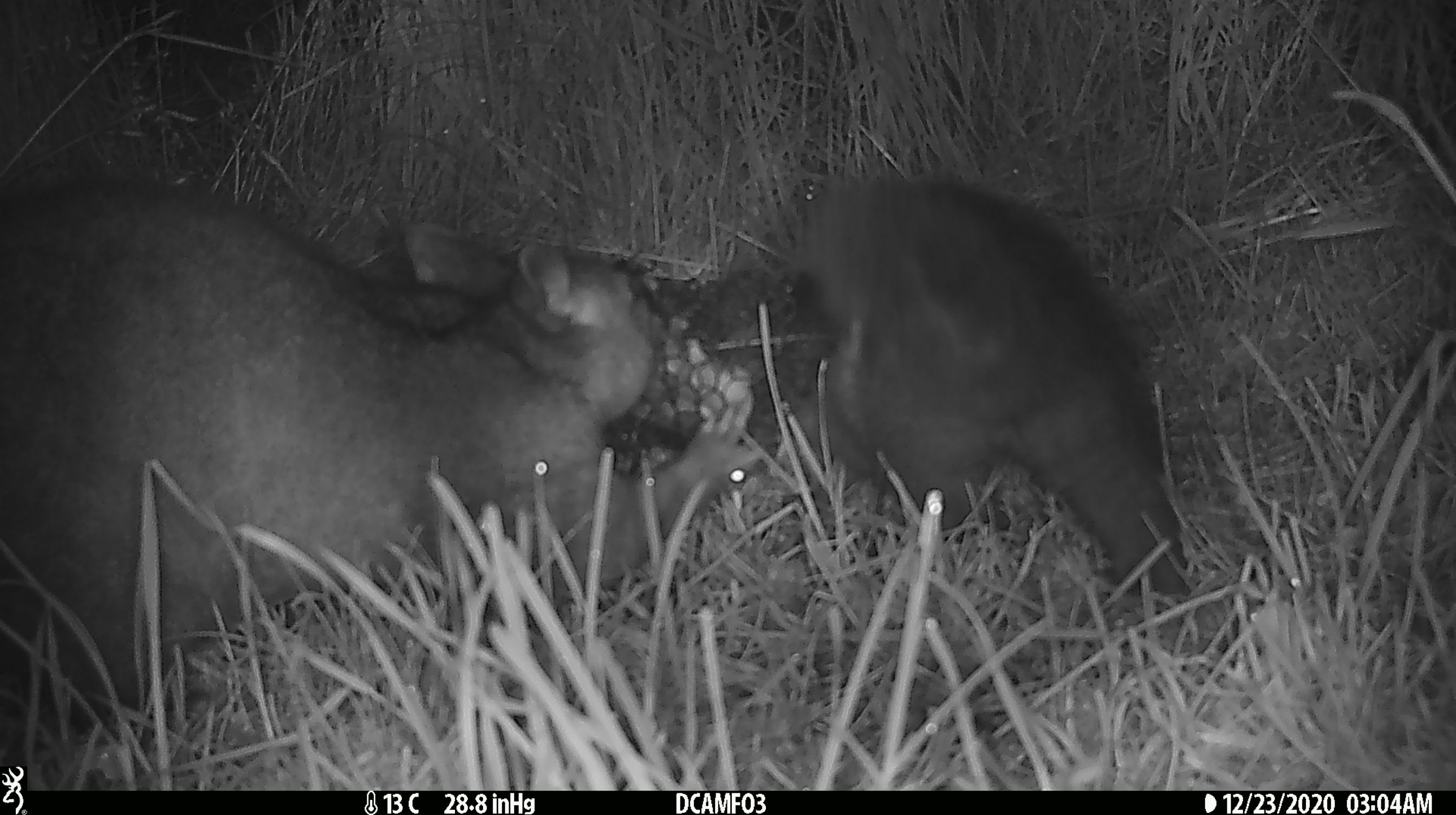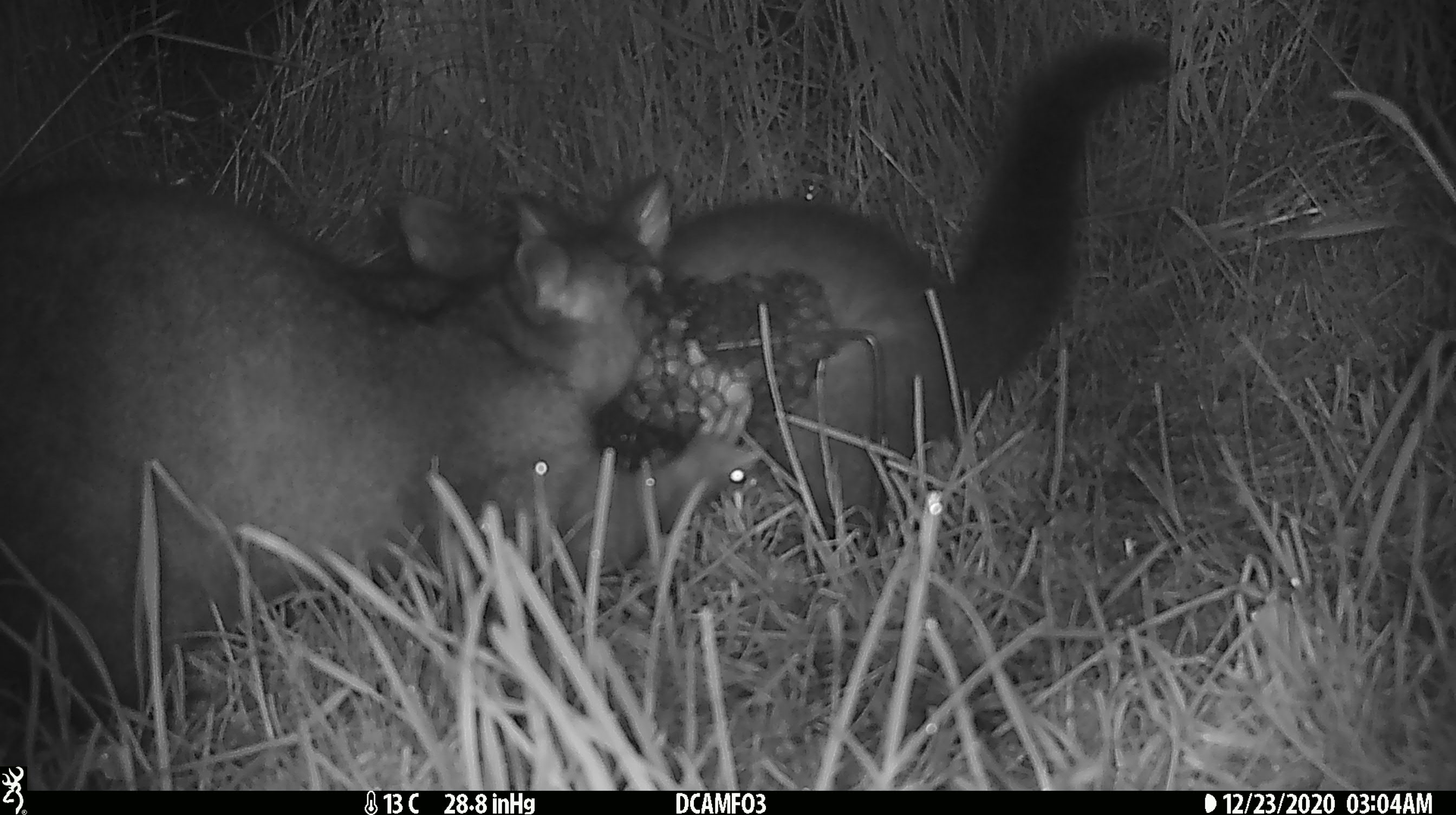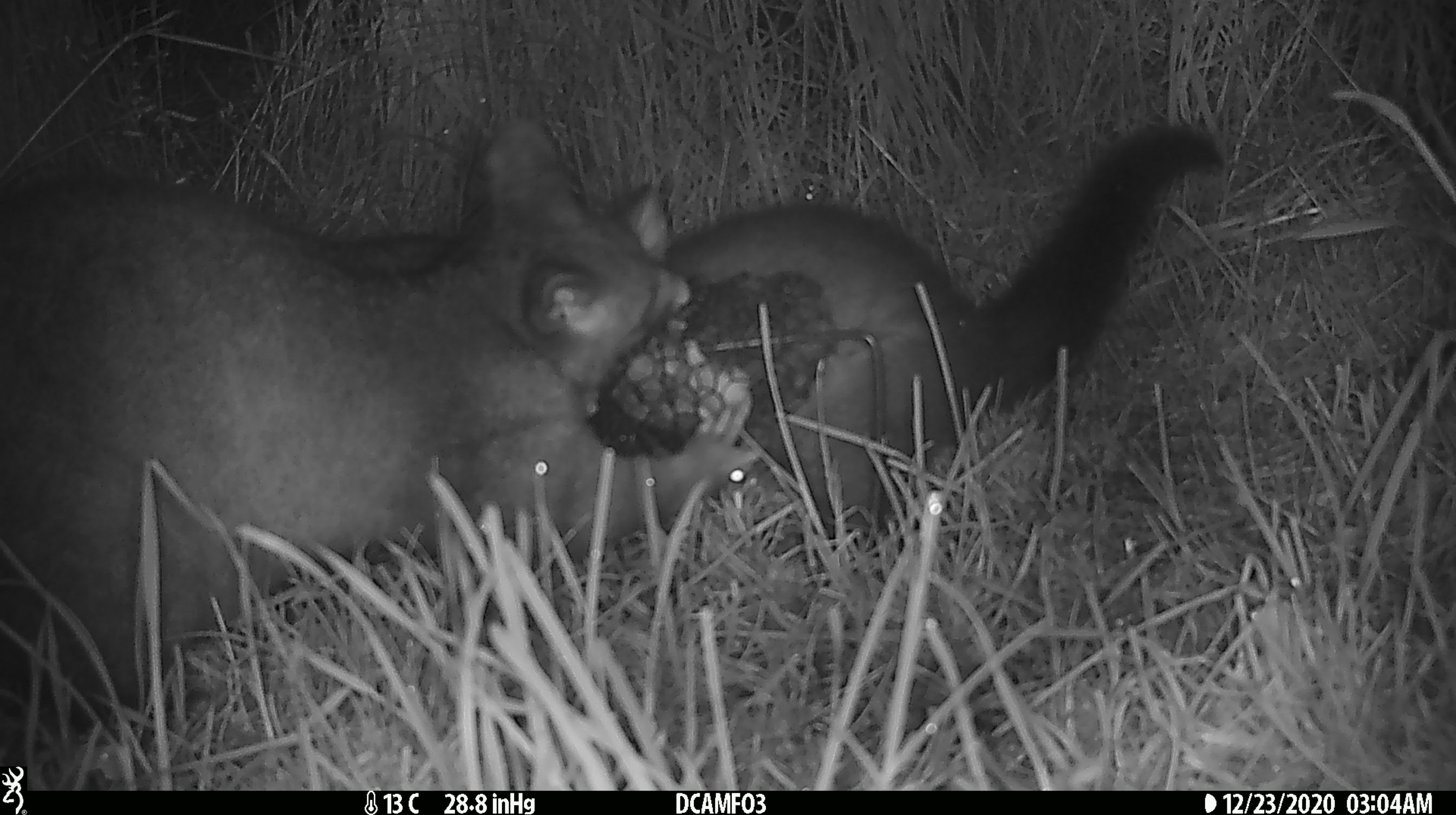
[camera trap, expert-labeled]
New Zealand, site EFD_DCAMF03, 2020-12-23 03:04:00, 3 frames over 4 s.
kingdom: Animalia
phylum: Chordata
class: Mammalia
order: Diprotodontia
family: Phalangeridae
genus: Trichosurus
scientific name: Trichosurus vulpecula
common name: common brushtail possum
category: possum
Possum (common brushtail possum) (Trichosurus vulpecula).